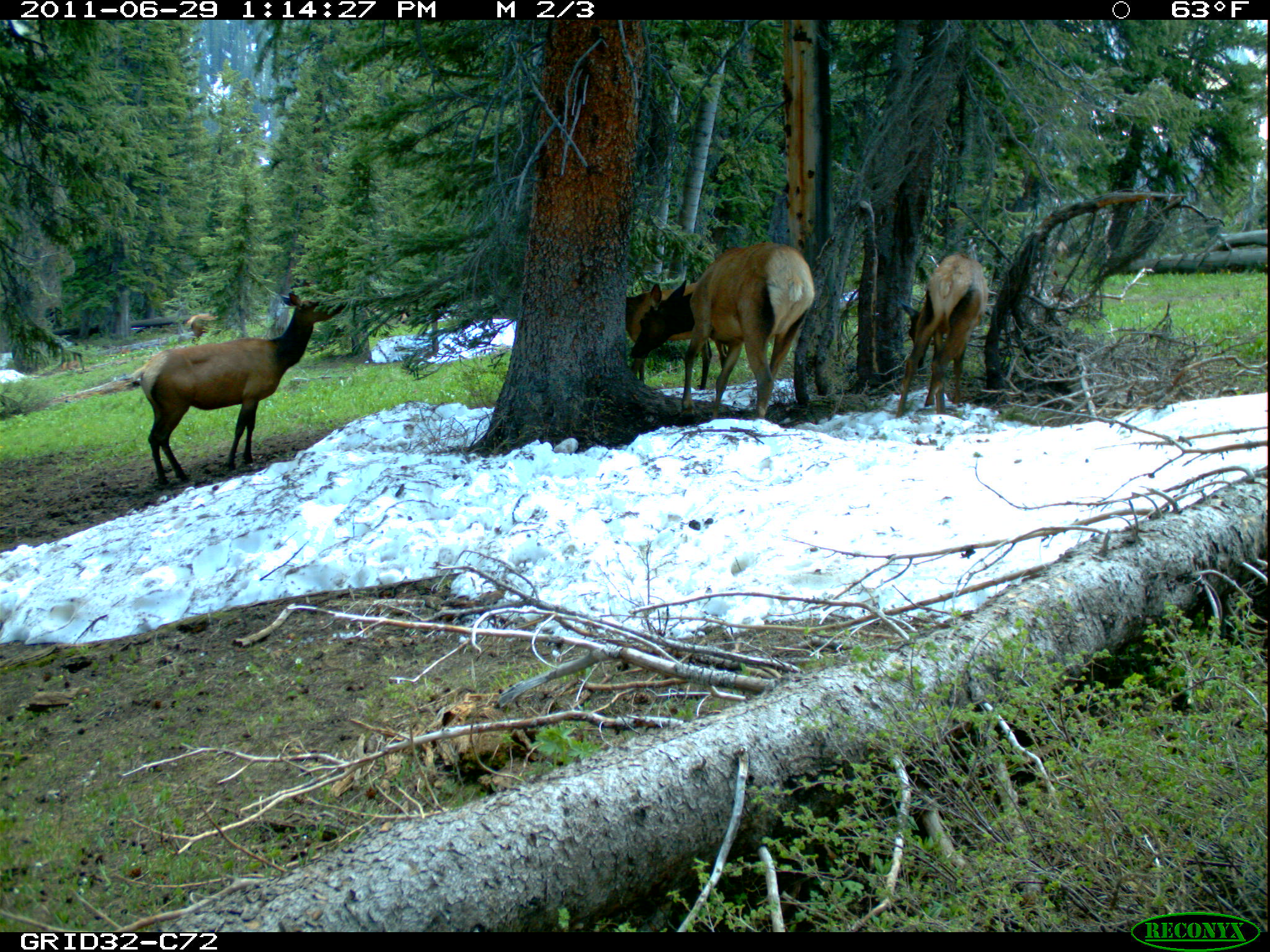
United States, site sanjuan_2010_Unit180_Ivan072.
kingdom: Animalia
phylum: Chordata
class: Mammalia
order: Artiodactyla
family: Cervidae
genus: Cervus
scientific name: Cervus elaphus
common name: red deer